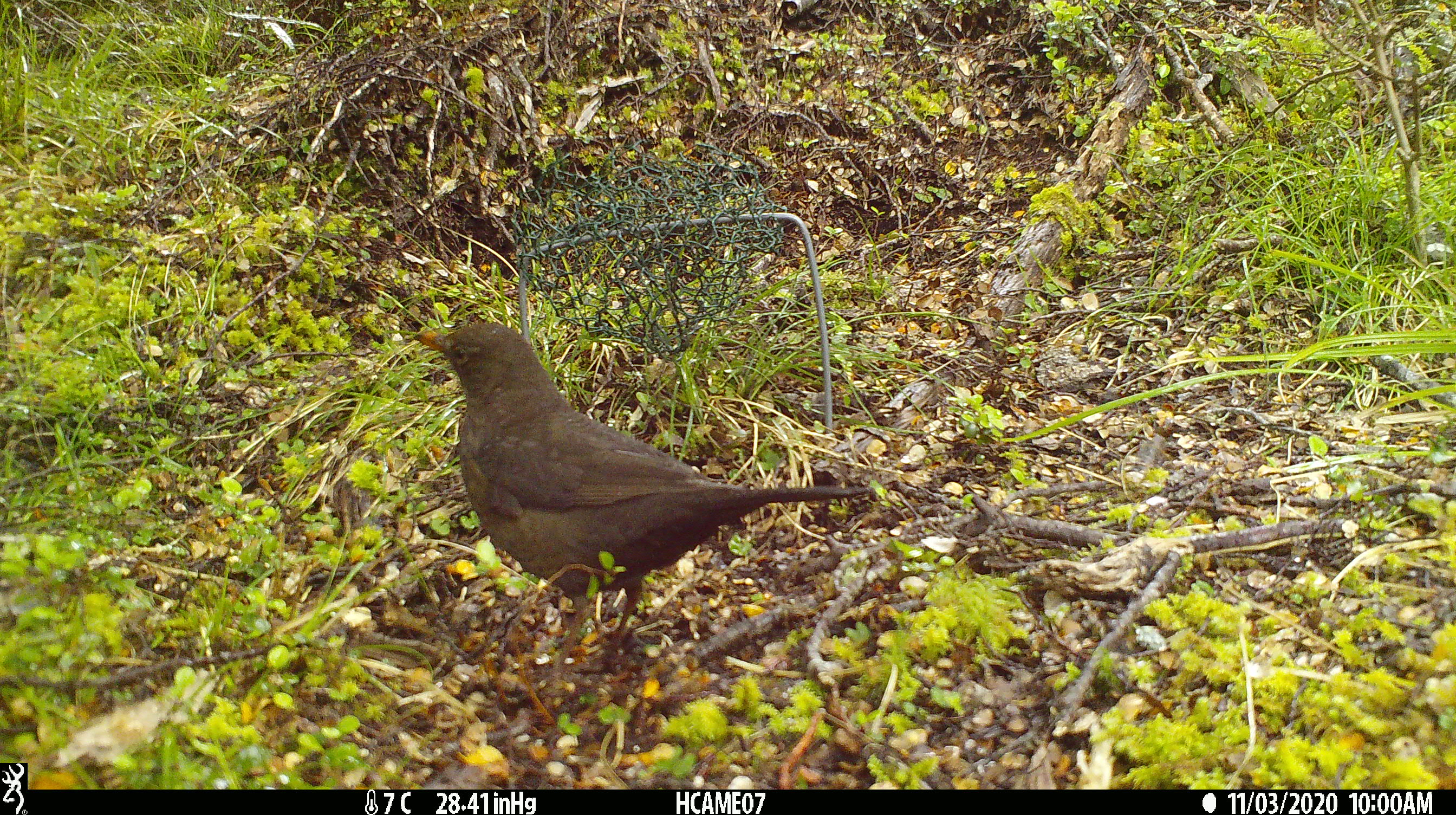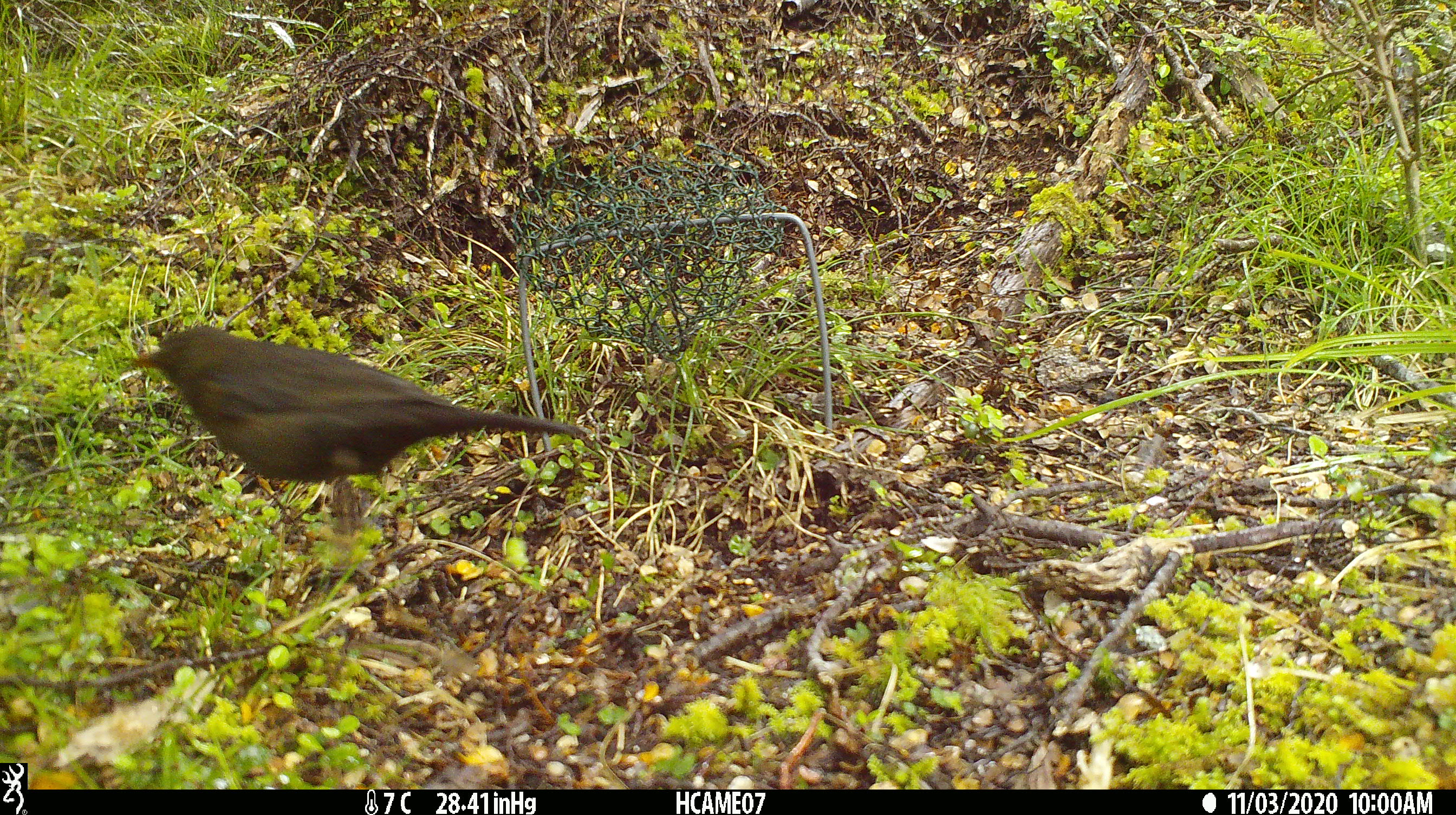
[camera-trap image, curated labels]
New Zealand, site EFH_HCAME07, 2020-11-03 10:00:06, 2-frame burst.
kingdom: Animalia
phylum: Chordata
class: Aves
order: Passeriformes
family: Turdidae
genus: Turdus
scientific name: Turdus merula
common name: eurasian blackbird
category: blackbird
Blackbird (eurasian blackbird) (Turdus merula).